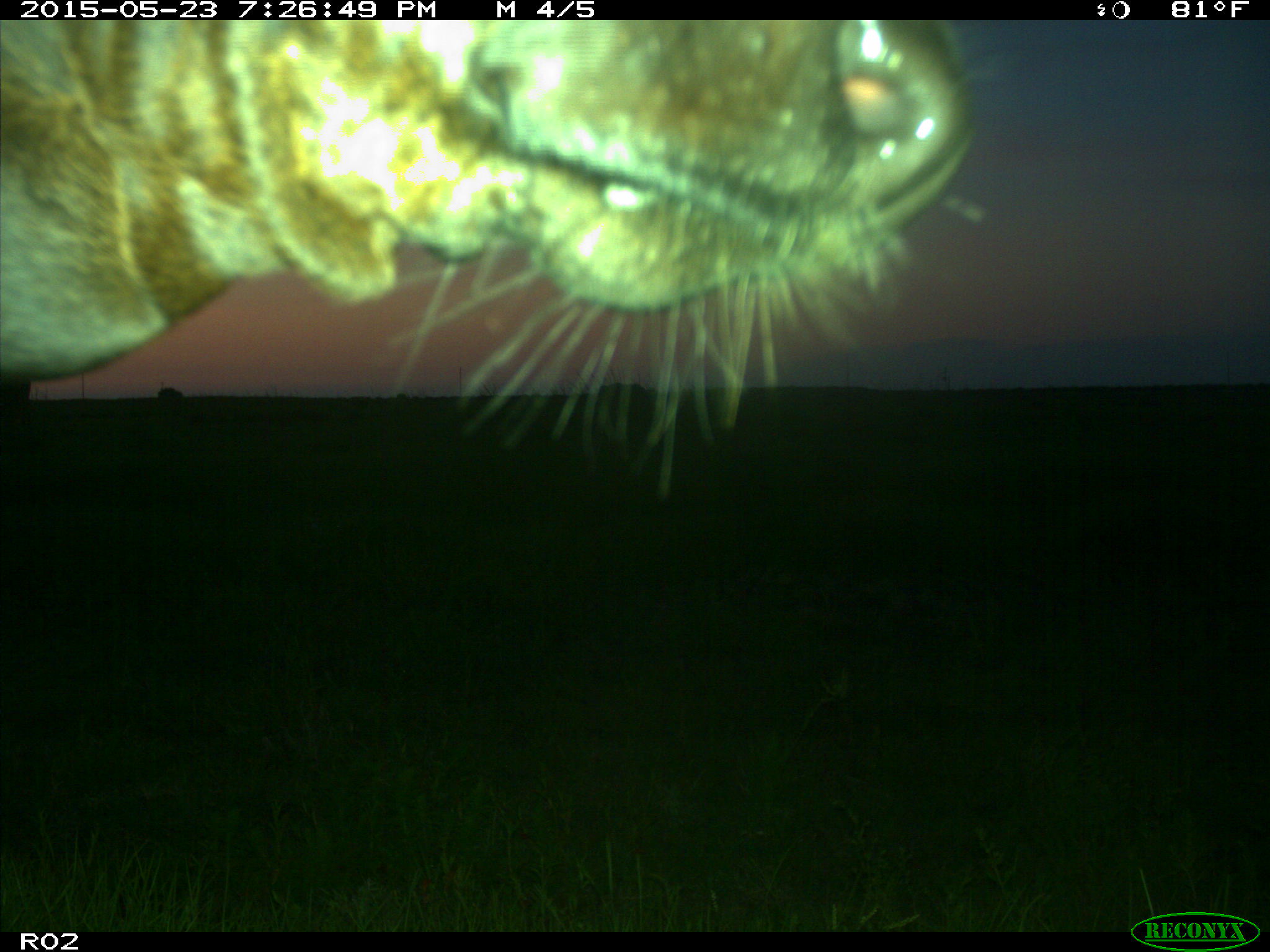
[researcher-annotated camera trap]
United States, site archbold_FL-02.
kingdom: Animalia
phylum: Chordata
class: Mammalia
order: Artiodactyla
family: Bovidae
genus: Bos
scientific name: Bos taurus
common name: domestic cow